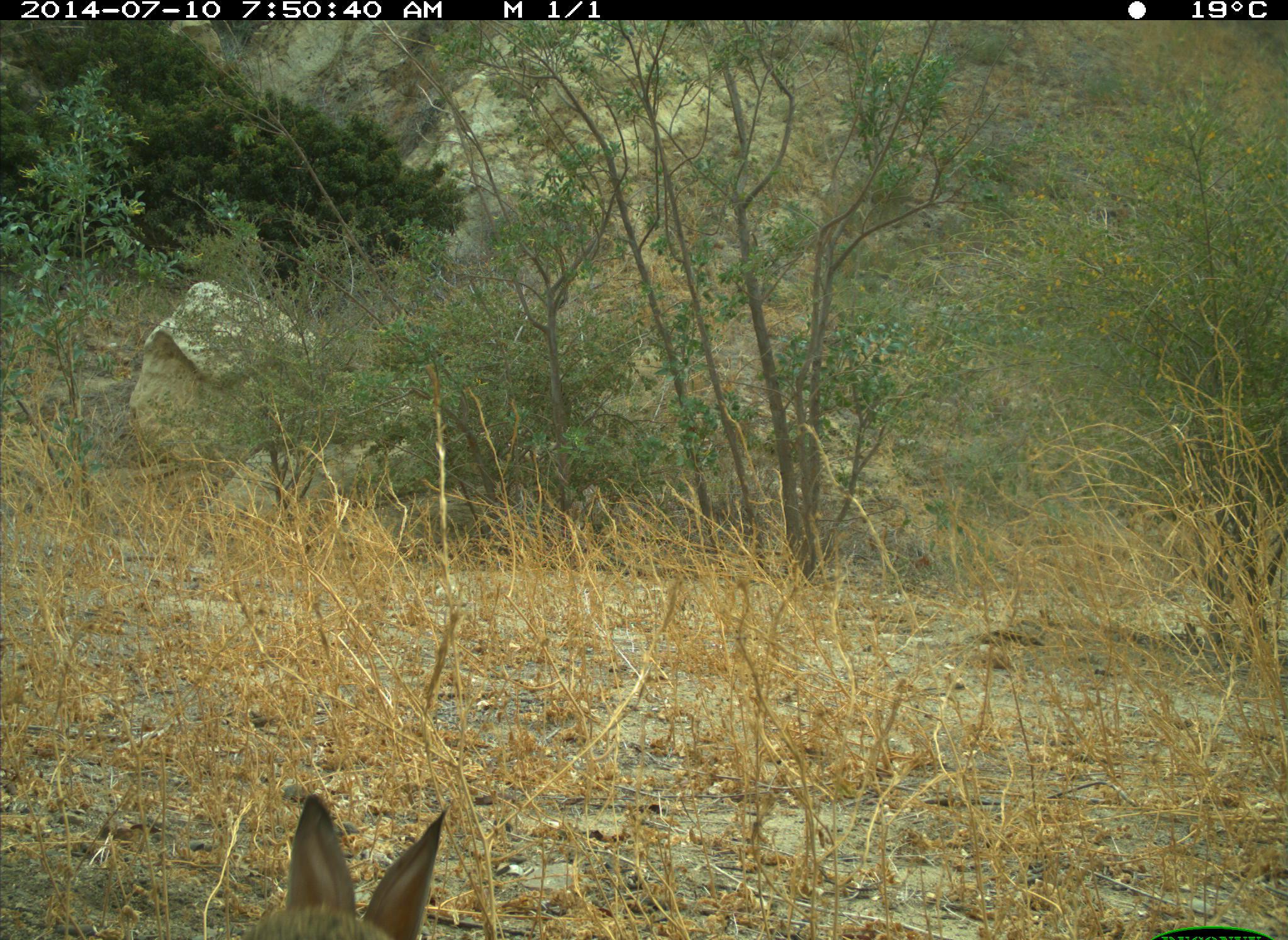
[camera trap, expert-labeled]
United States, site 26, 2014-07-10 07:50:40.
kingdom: Animalia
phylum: Chordata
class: Mammalia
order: Lagomorpha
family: Leporidae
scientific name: Leporidae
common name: rabbits and hares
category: rabbit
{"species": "rabbit (rabbits and hares) (Leporidae)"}